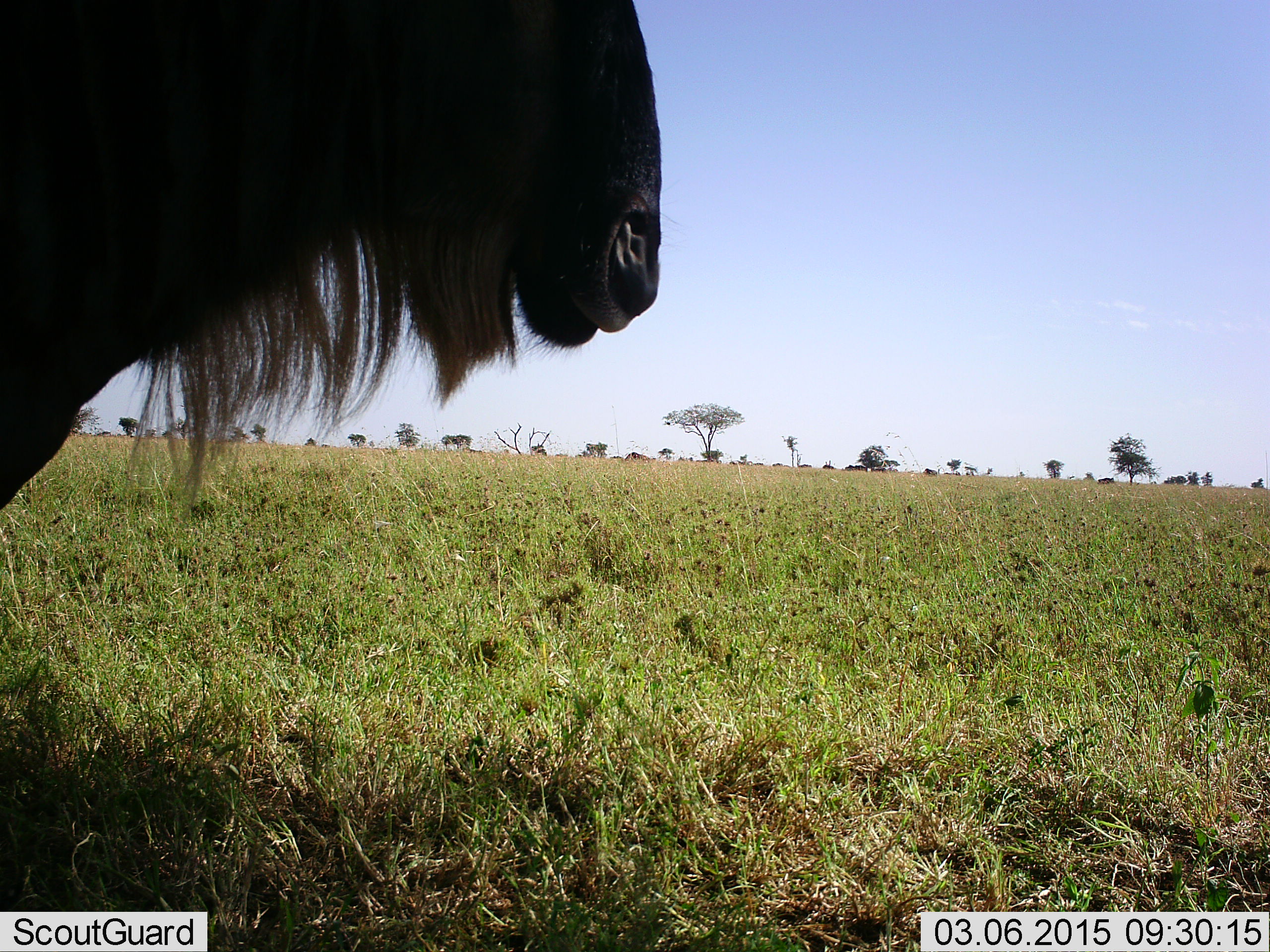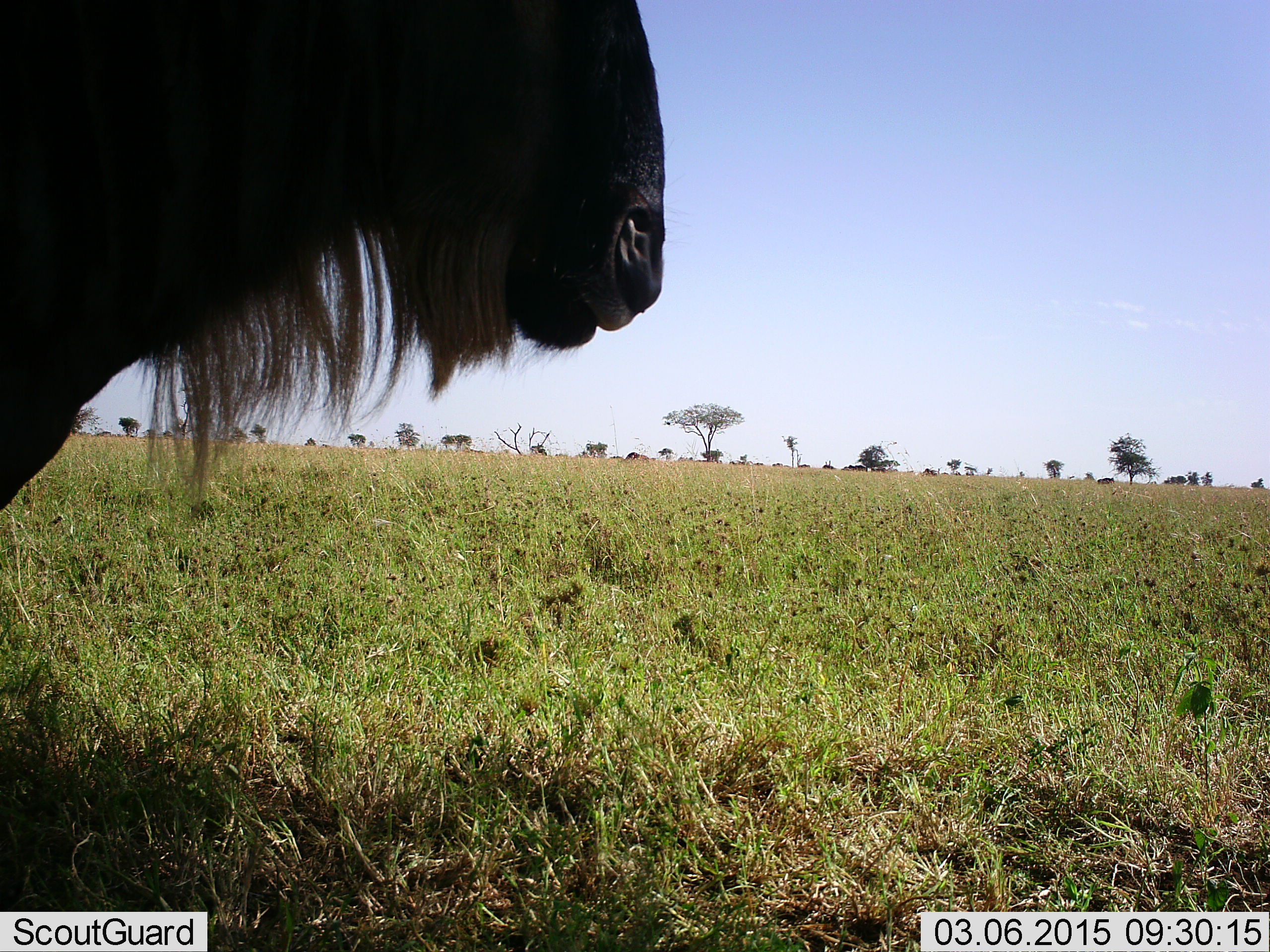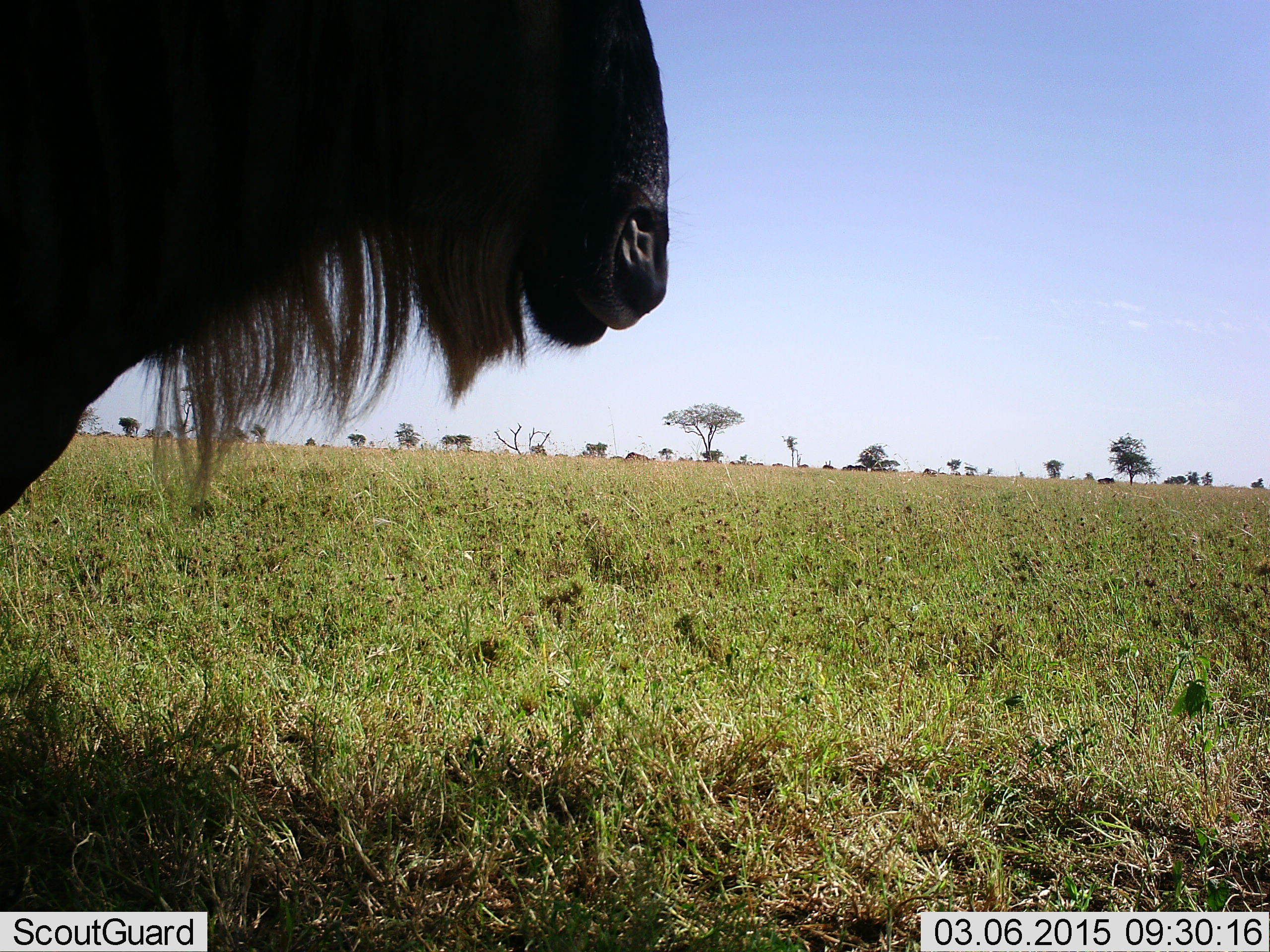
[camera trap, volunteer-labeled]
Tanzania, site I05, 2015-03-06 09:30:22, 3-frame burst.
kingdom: Animalia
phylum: Chordata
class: Mammalia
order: Artiodactyla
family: Bovidae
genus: Connochaetes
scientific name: Connochaetes taurinus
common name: blue wildebeest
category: wildebeest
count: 1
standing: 90%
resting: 0%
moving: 10%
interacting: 0%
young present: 0%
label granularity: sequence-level